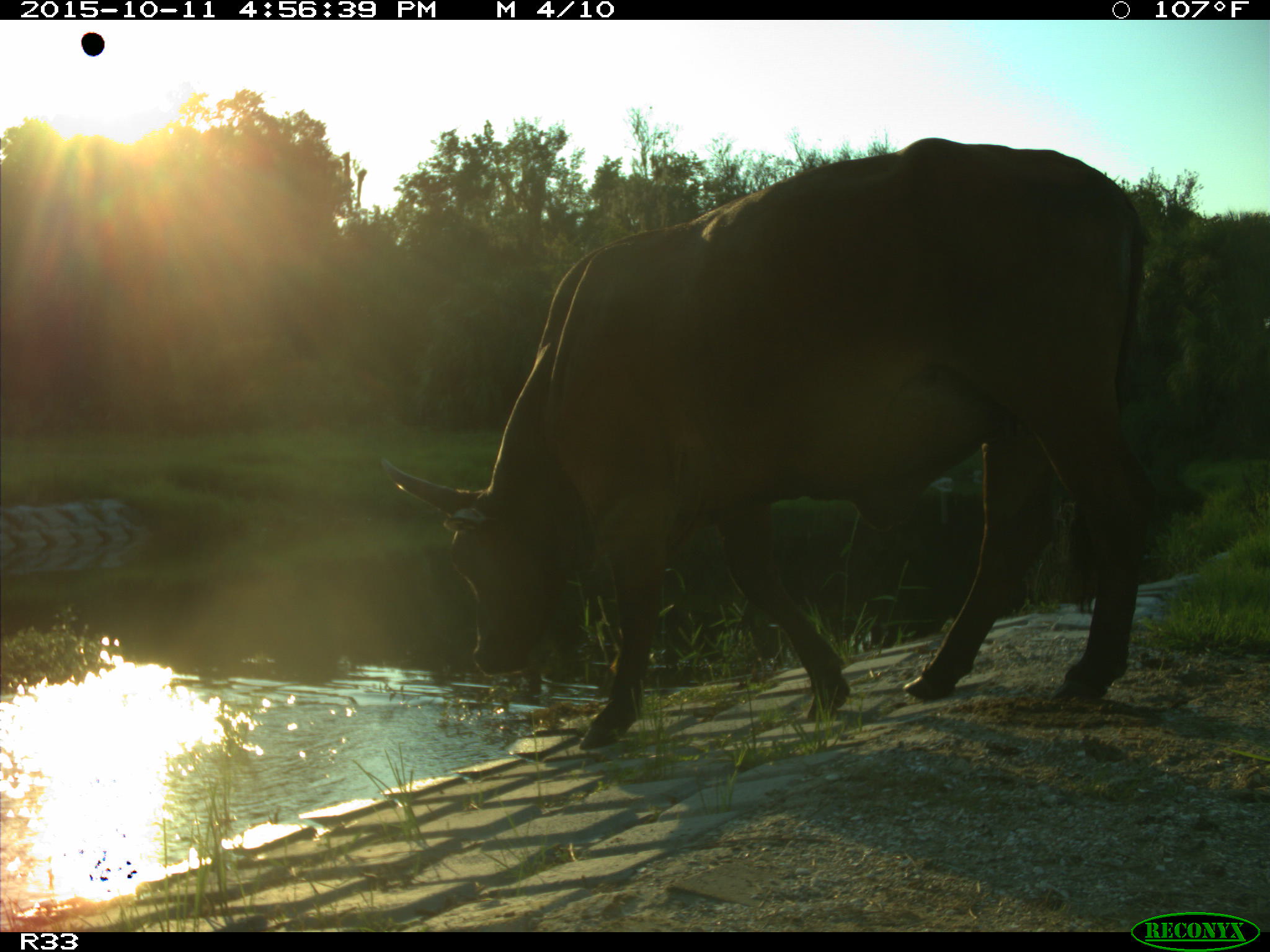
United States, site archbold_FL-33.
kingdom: Animalia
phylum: Chordata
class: Mammalia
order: Artiodactyla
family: Bovidae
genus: Bos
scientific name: Bos taurus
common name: domestic cow